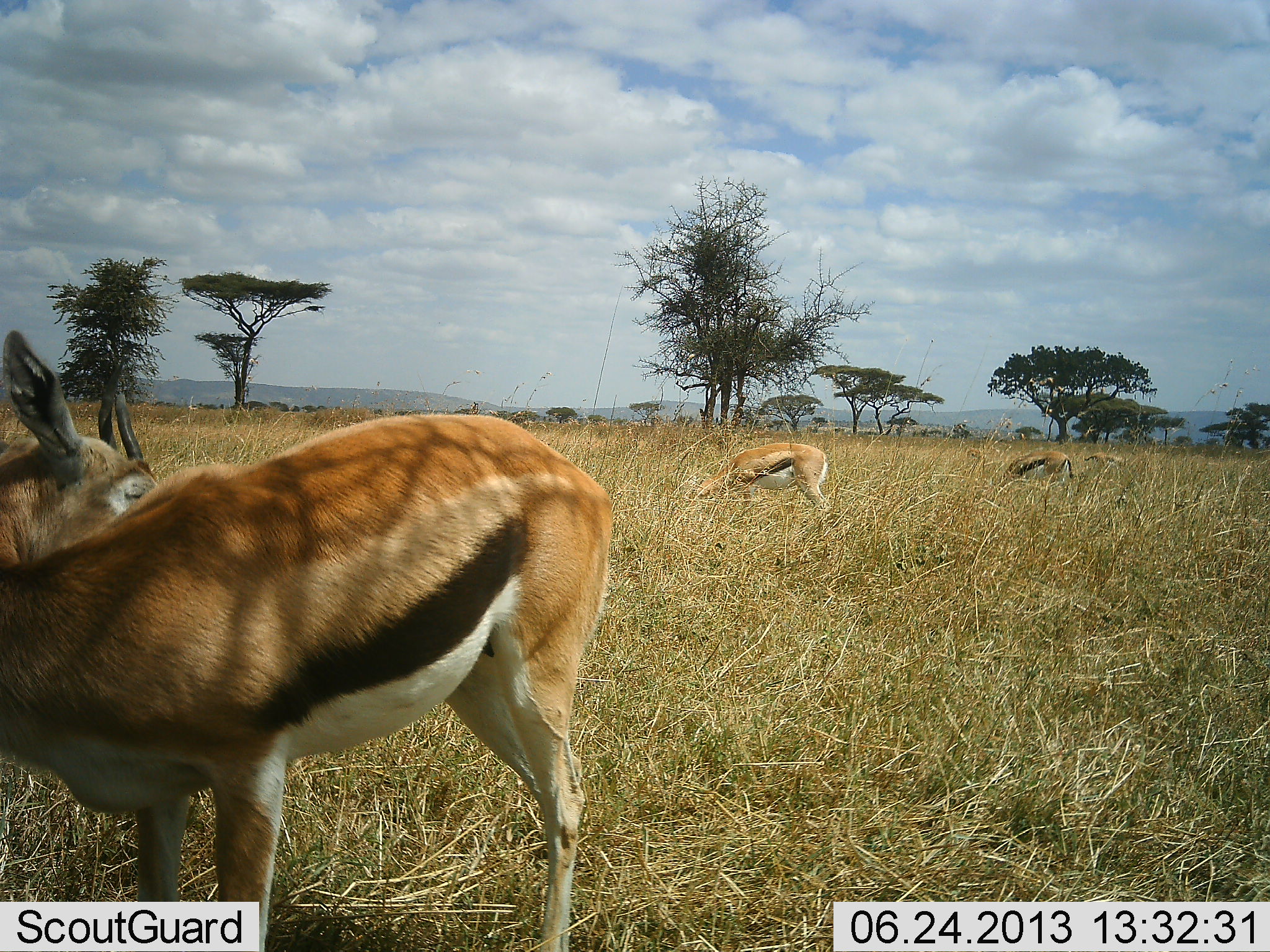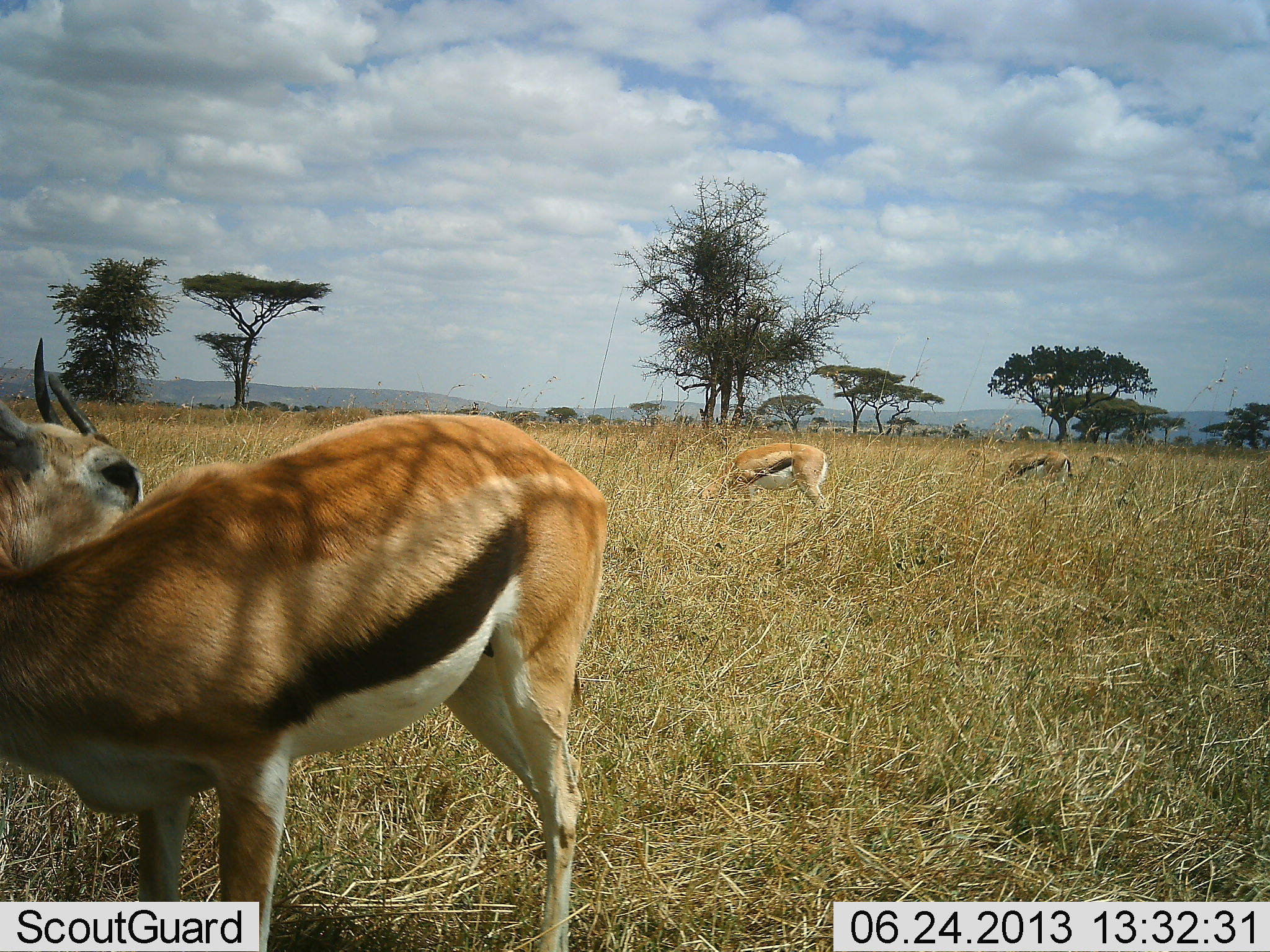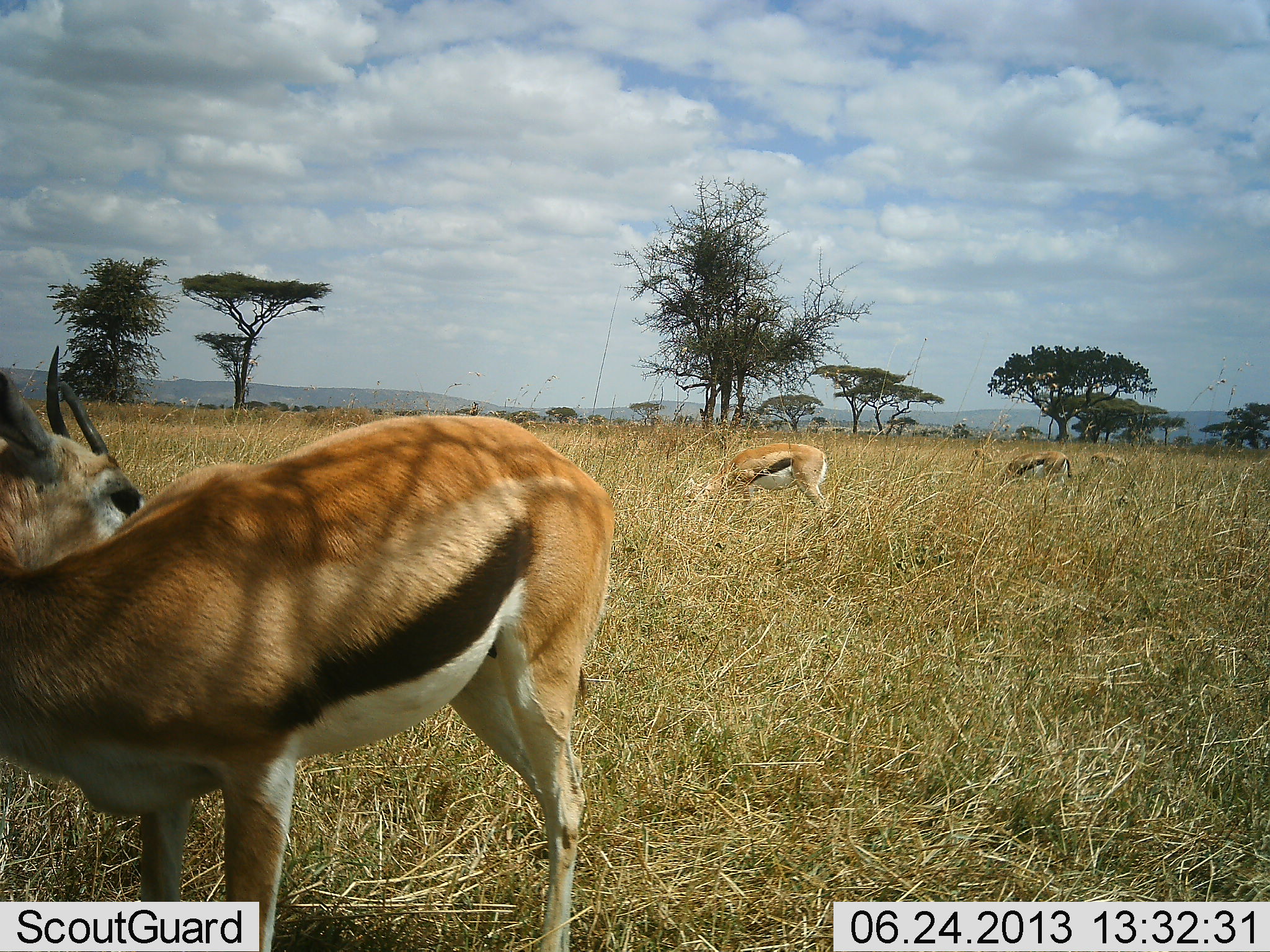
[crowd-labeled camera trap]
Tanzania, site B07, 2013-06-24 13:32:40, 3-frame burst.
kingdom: Animalia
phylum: Chordata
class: Mammalia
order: Artiodactyla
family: Bovidae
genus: Eudorcas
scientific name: Eudorcas thomsonii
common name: thomson's gazelle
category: gazellethomsons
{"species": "gazellethomsons (thomson's gazelle) (Eudorcas thomsonii)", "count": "4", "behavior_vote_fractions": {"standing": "87%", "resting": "4%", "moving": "13%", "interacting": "0%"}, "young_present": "0%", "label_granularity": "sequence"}